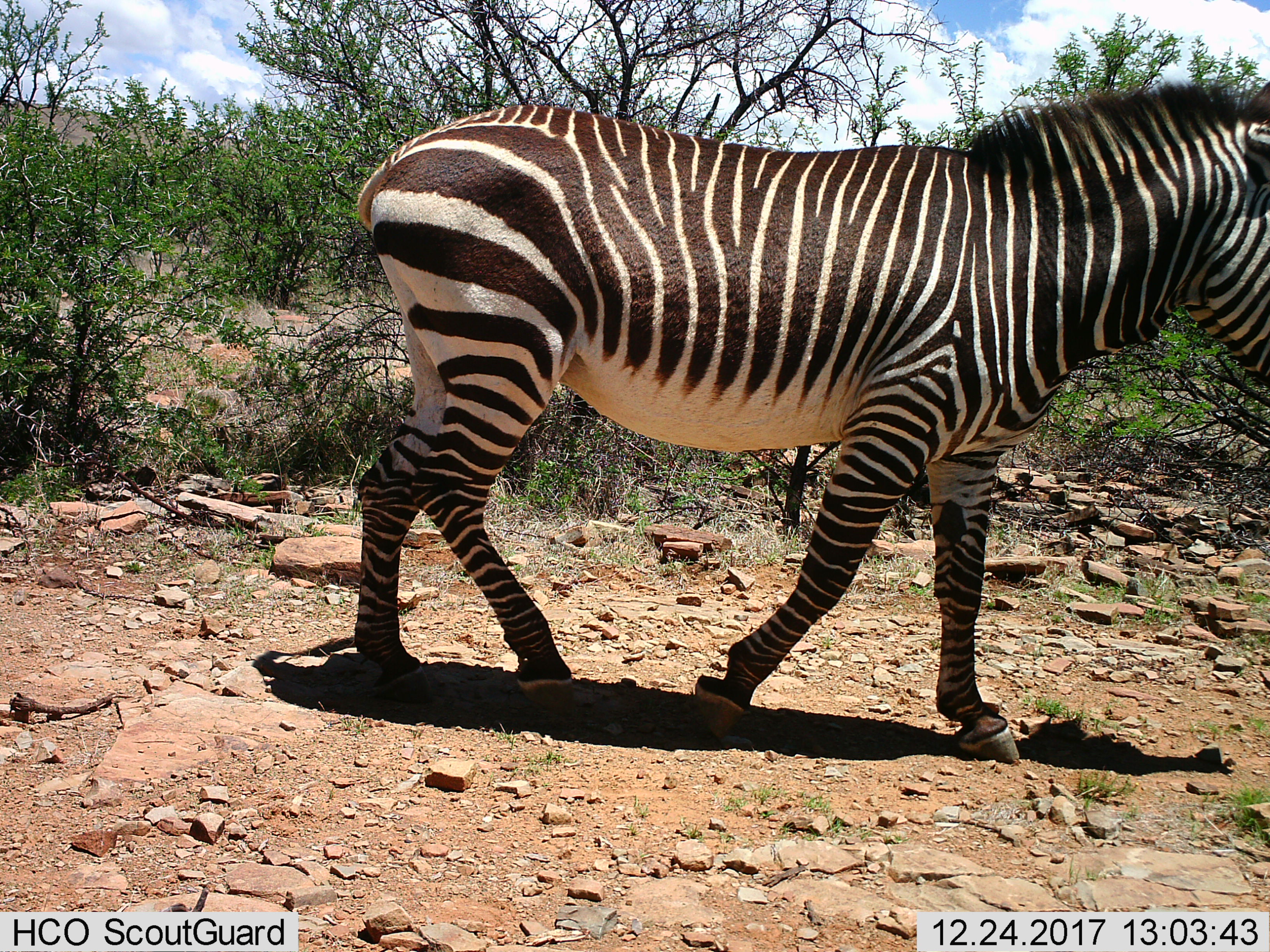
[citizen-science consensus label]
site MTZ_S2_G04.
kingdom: Animalia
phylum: Chordata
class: Mammalia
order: Perissodactyla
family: Equidae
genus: Equus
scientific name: Equus zebra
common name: mountain zebra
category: zebramountain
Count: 1.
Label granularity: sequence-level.